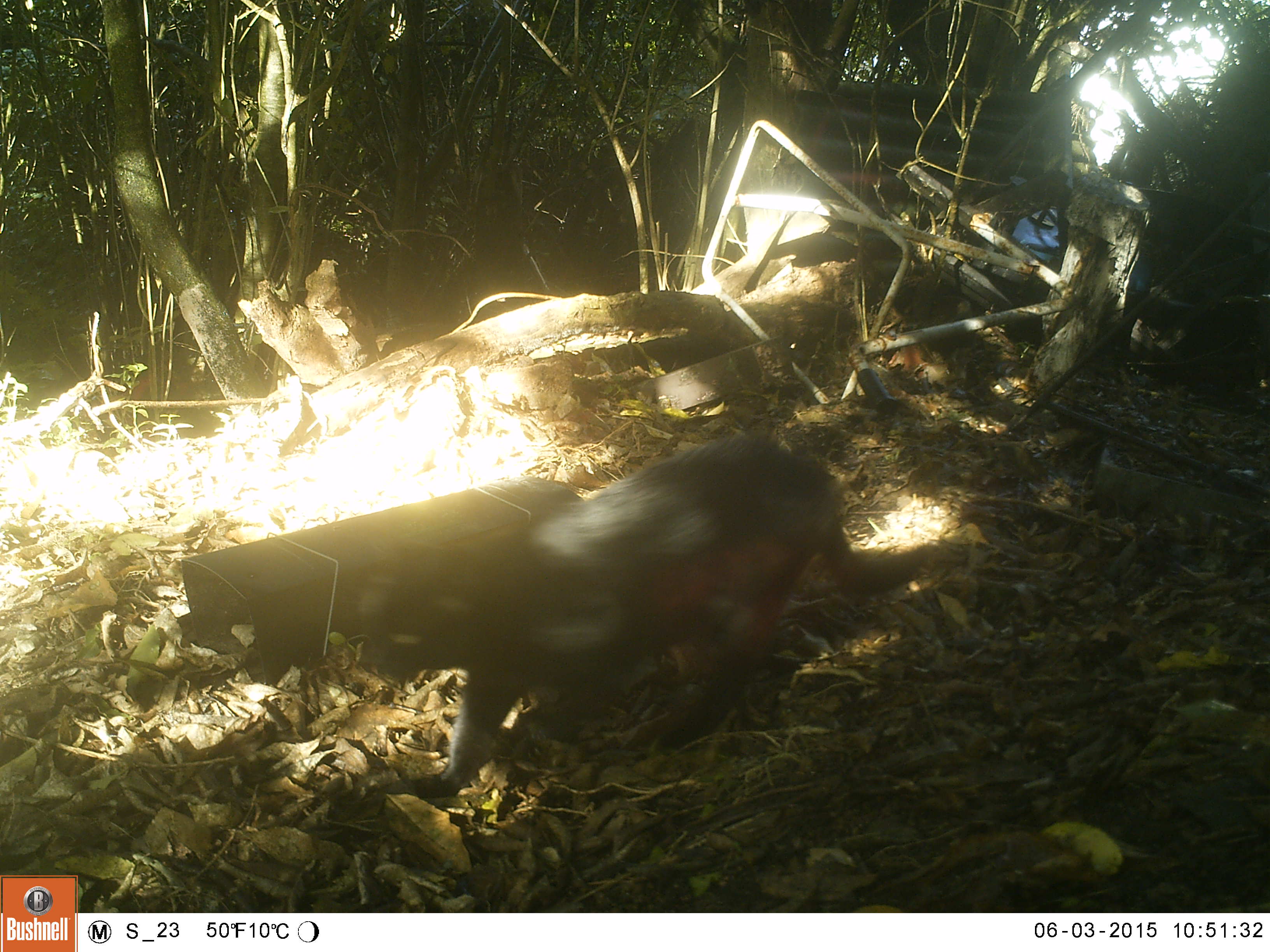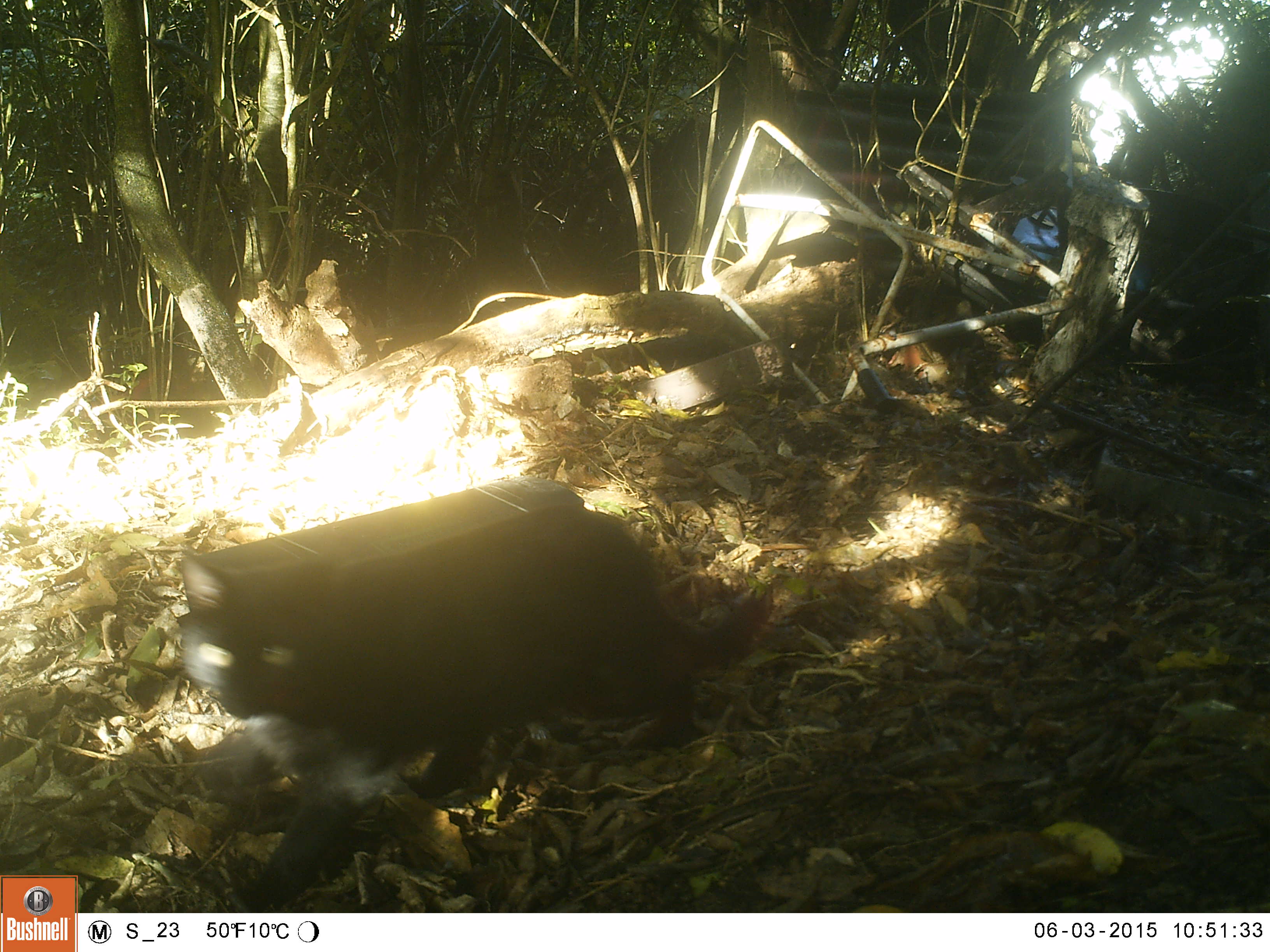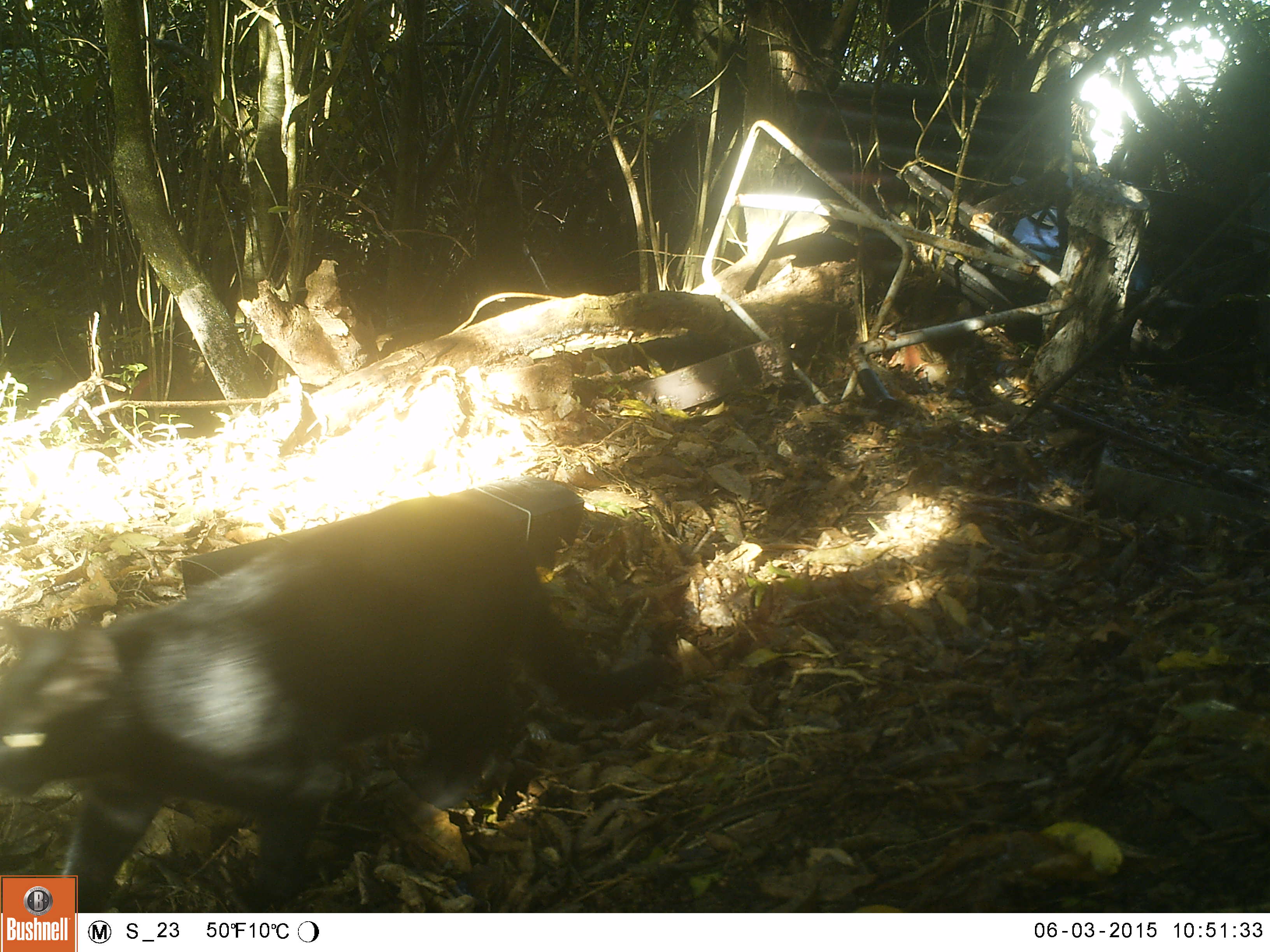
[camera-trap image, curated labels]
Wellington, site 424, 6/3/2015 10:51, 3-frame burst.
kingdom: Animalia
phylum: Chordata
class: Mammalia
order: Carnivora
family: Felidae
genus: Felis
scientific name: Felis catus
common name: cat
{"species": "cat (Felis catus)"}